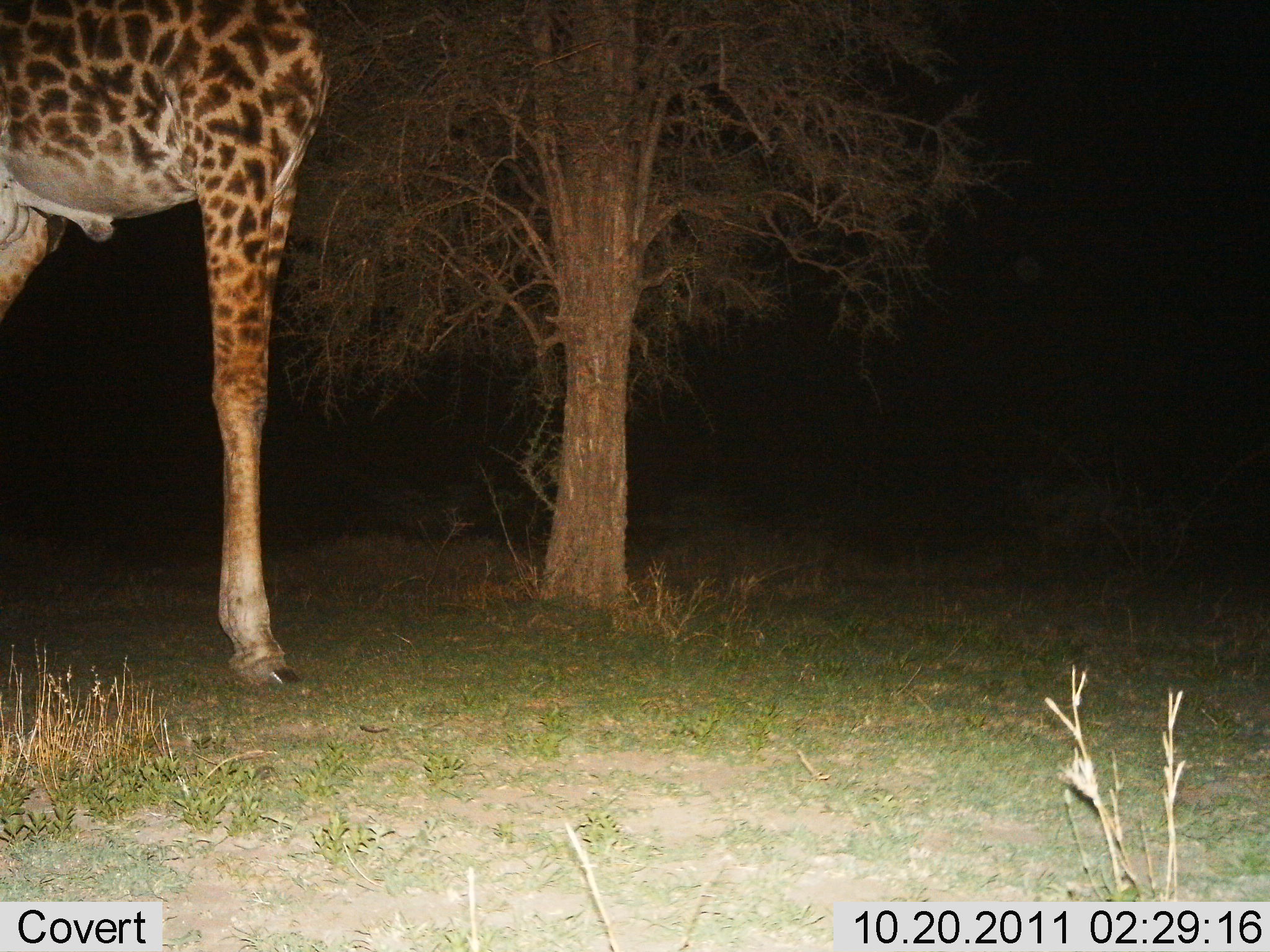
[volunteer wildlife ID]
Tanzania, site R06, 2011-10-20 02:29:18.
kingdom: Animalia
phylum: Chordata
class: Mammalia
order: Artiodactyla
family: Giraffidae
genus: Giraffa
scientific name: Giraffa camelopardalis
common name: giraffe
Giraffe (Giraffa camelopardalis), count 1. Behavior (volunteer vote fractions): standing 73%, resting 0%, moving 9%, interacting 0%. Young present (vote fraction): 0%. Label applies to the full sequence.